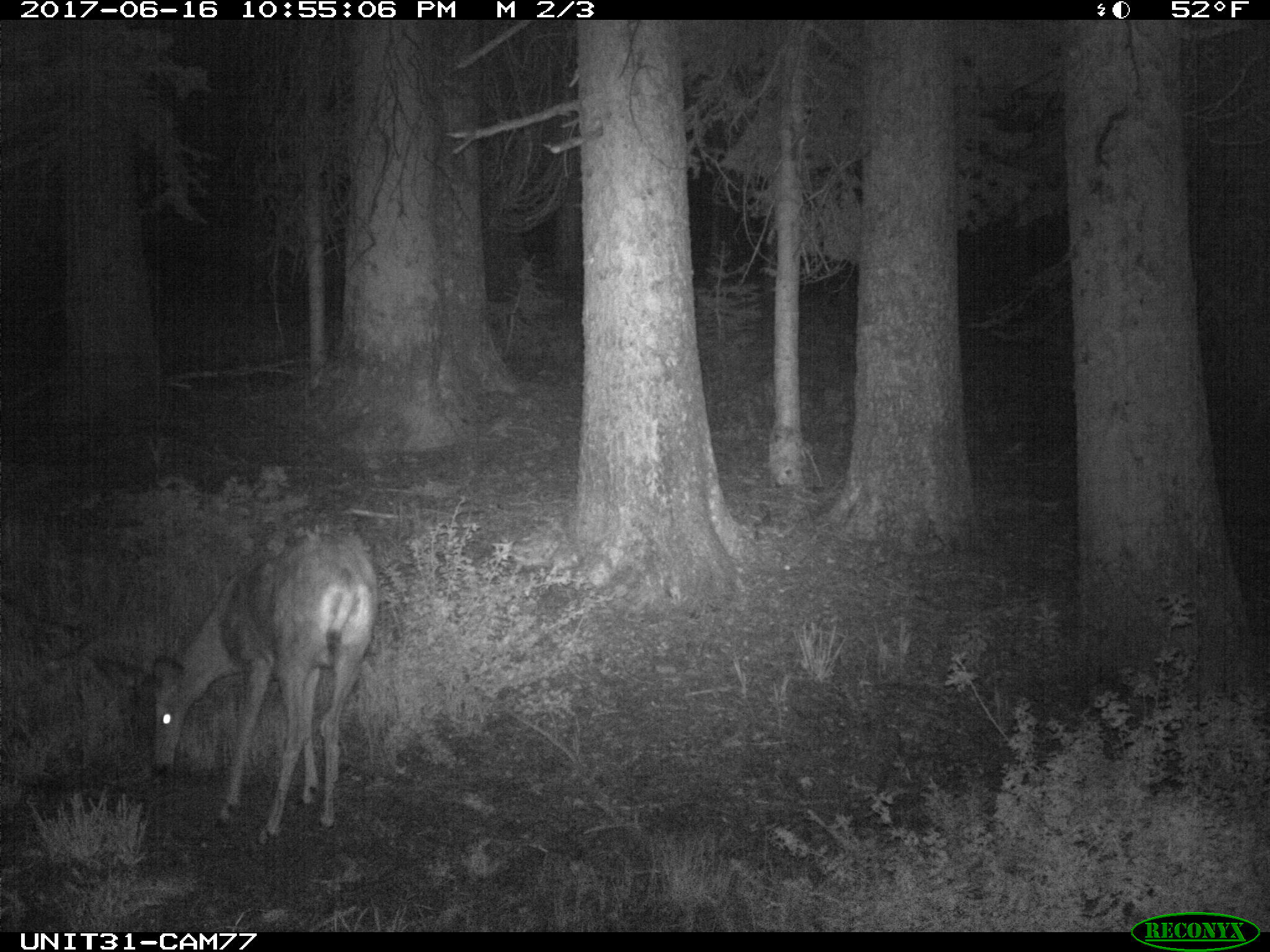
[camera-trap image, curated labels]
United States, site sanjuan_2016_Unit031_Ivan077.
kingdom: Animalia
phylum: Chordata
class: Mammalia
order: Artiodactyla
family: Cervidae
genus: Odocoileus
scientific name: Odocoileus hemionus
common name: mule deer